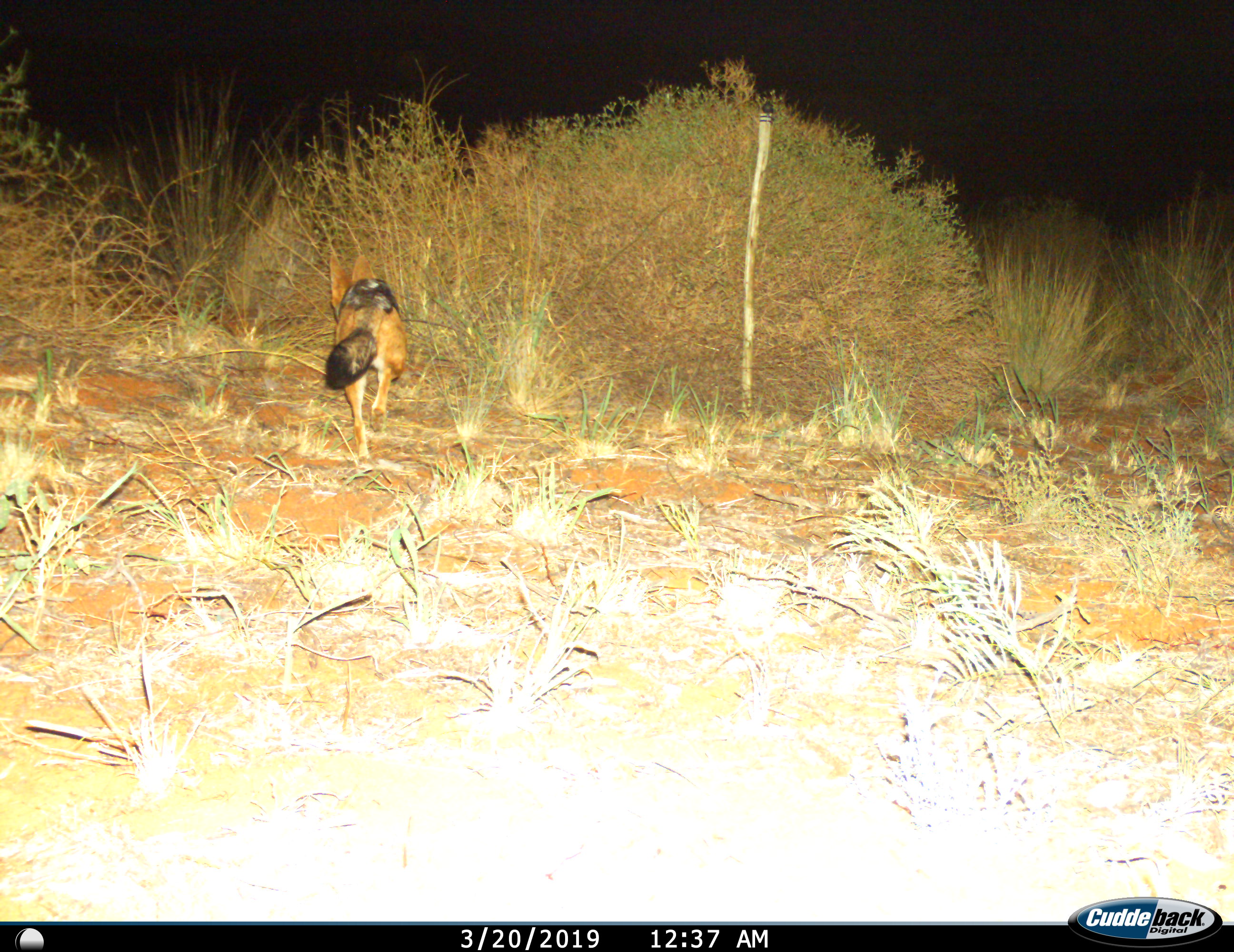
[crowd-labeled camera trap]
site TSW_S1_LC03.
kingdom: Animalia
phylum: Chordata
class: Mammalia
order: Carnivora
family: Canidae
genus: Lupulella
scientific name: Lupulella mesomelas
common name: black-backed jackal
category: jackalblackbacked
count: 1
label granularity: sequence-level